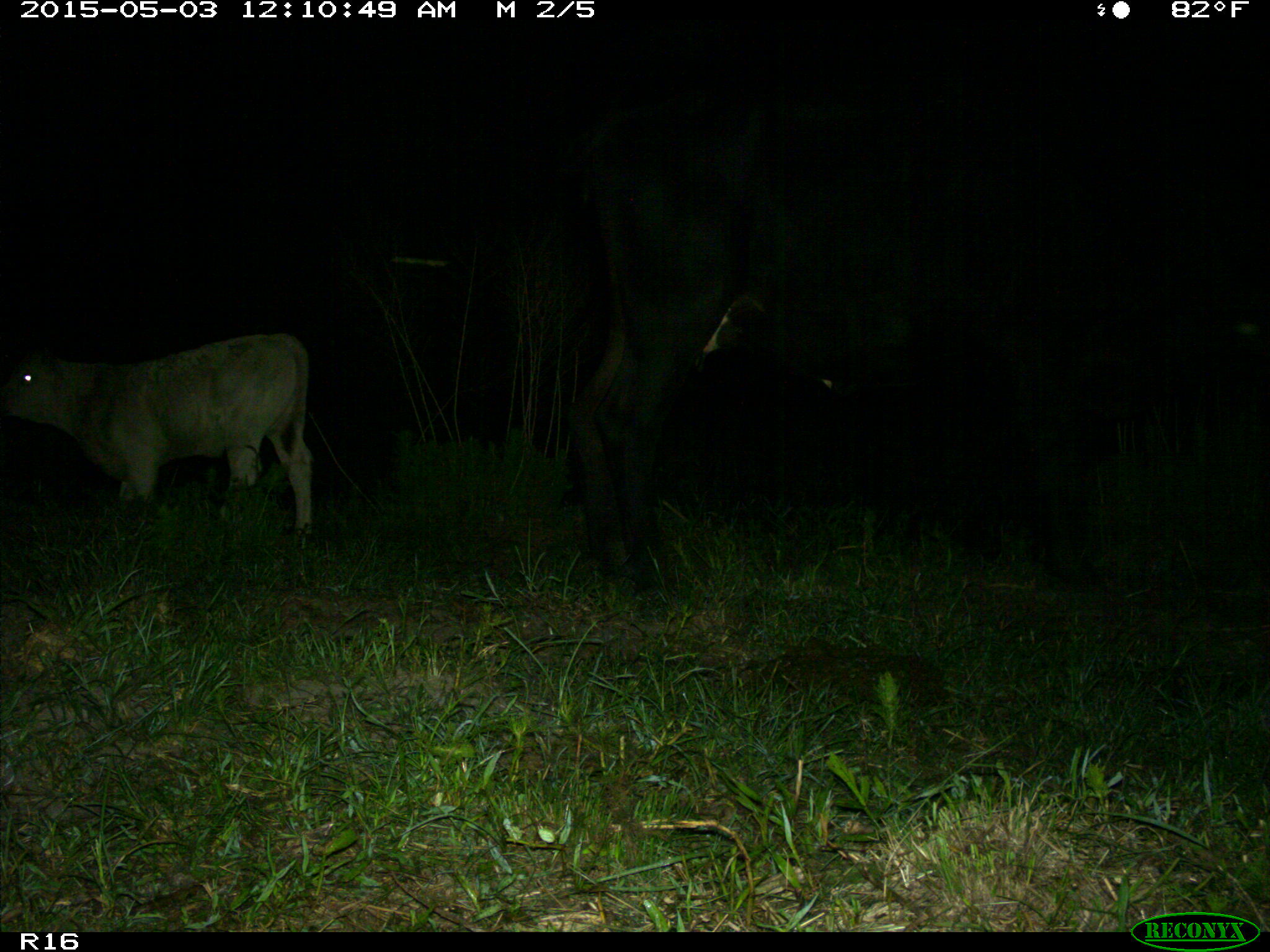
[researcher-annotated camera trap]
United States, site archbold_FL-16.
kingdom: Animalia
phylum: Chordata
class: Mammalia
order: Artiodactyla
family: Bovidae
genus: Bos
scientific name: Bos taurus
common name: domestic cow